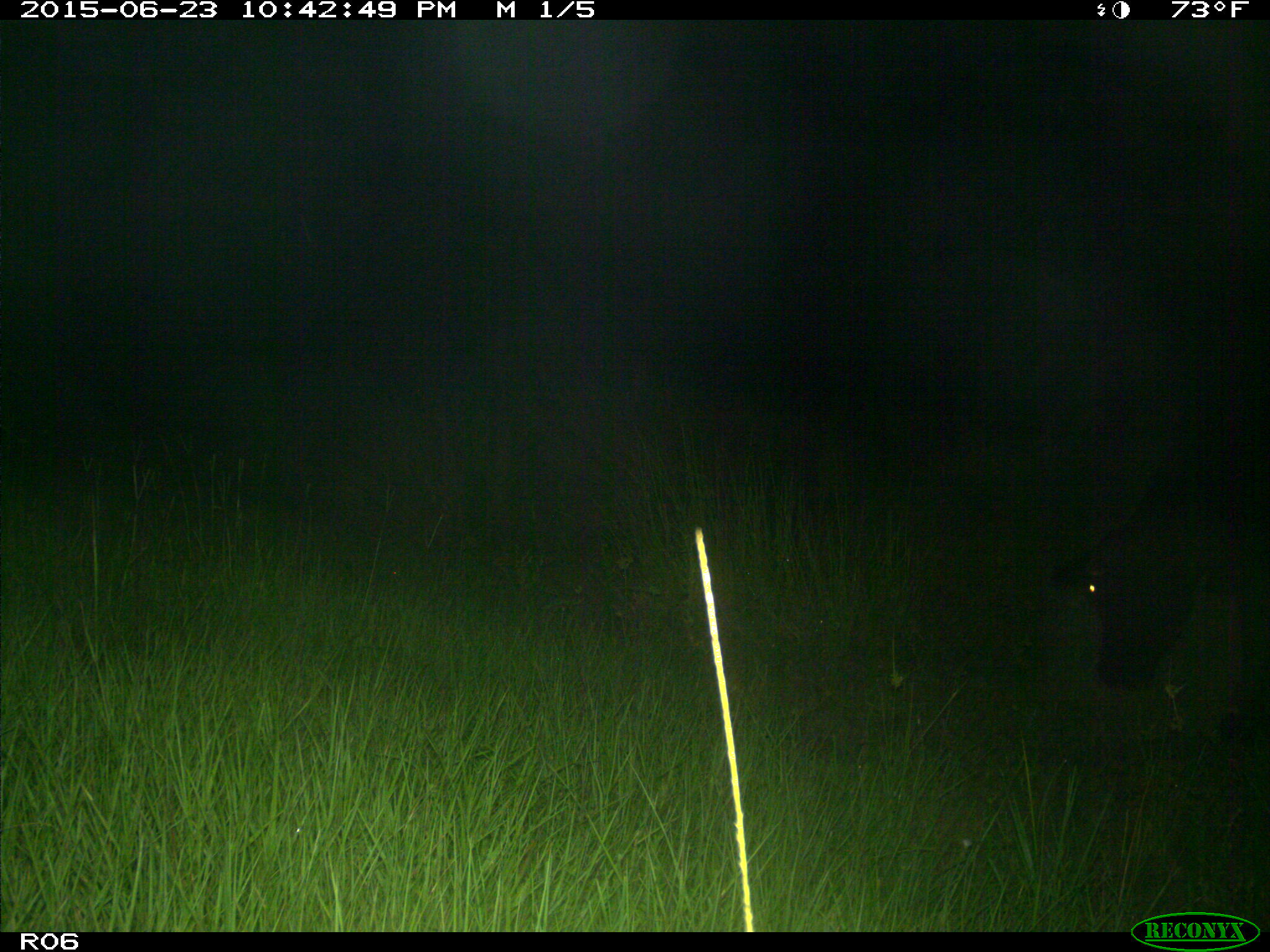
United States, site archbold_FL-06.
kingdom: Animalia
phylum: Chordata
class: Mammalia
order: Artiodactyla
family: Bovidae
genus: Bos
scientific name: Bos taurus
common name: domestic cow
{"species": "Bos taurus (domestic cow)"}